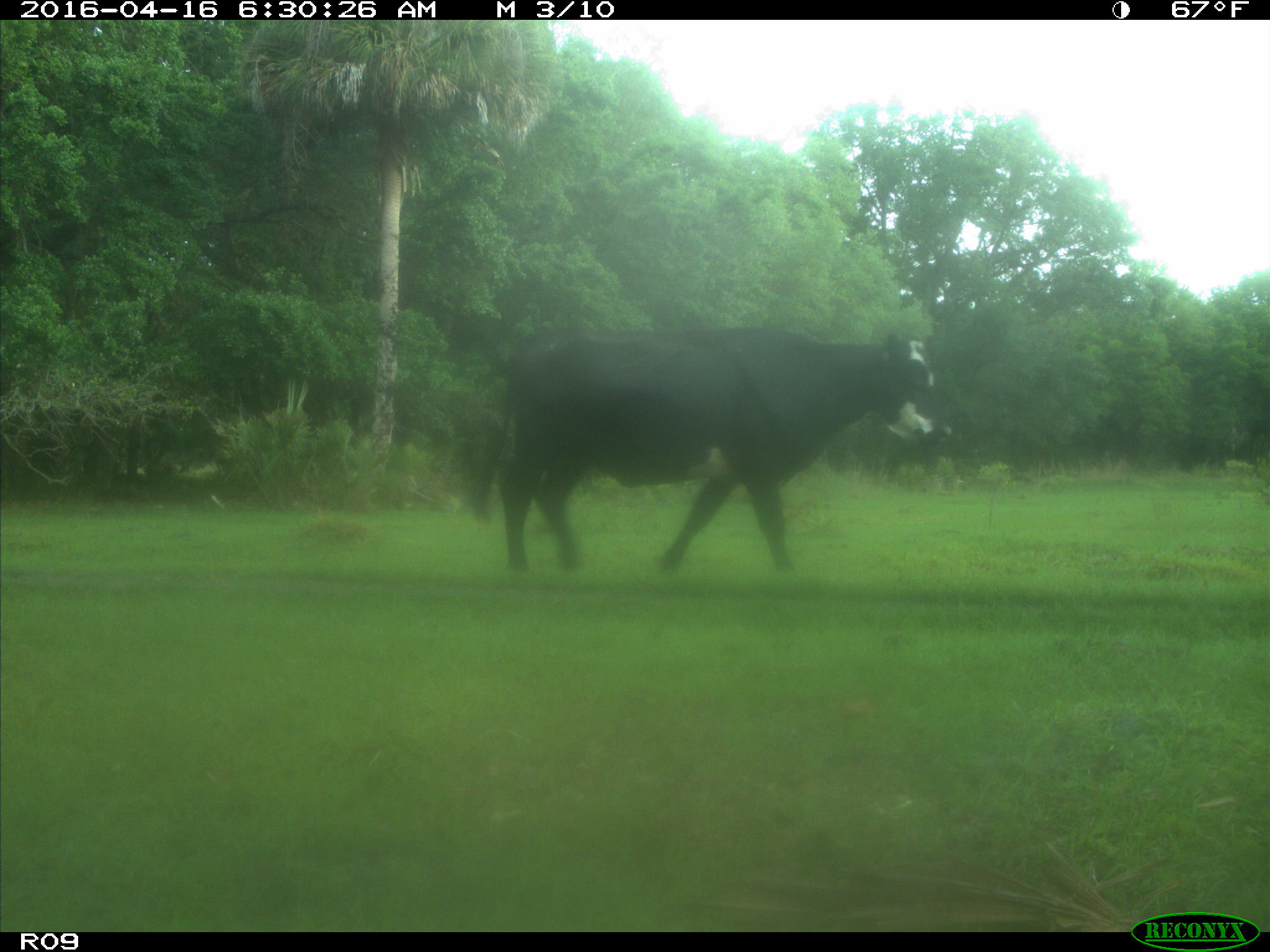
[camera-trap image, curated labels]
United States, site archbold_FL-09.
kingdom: Animalia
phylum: Chordata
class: Mammalia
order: Artiodactyla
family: Bovidae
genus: Bos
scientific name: Bos taurus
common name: domestic cow